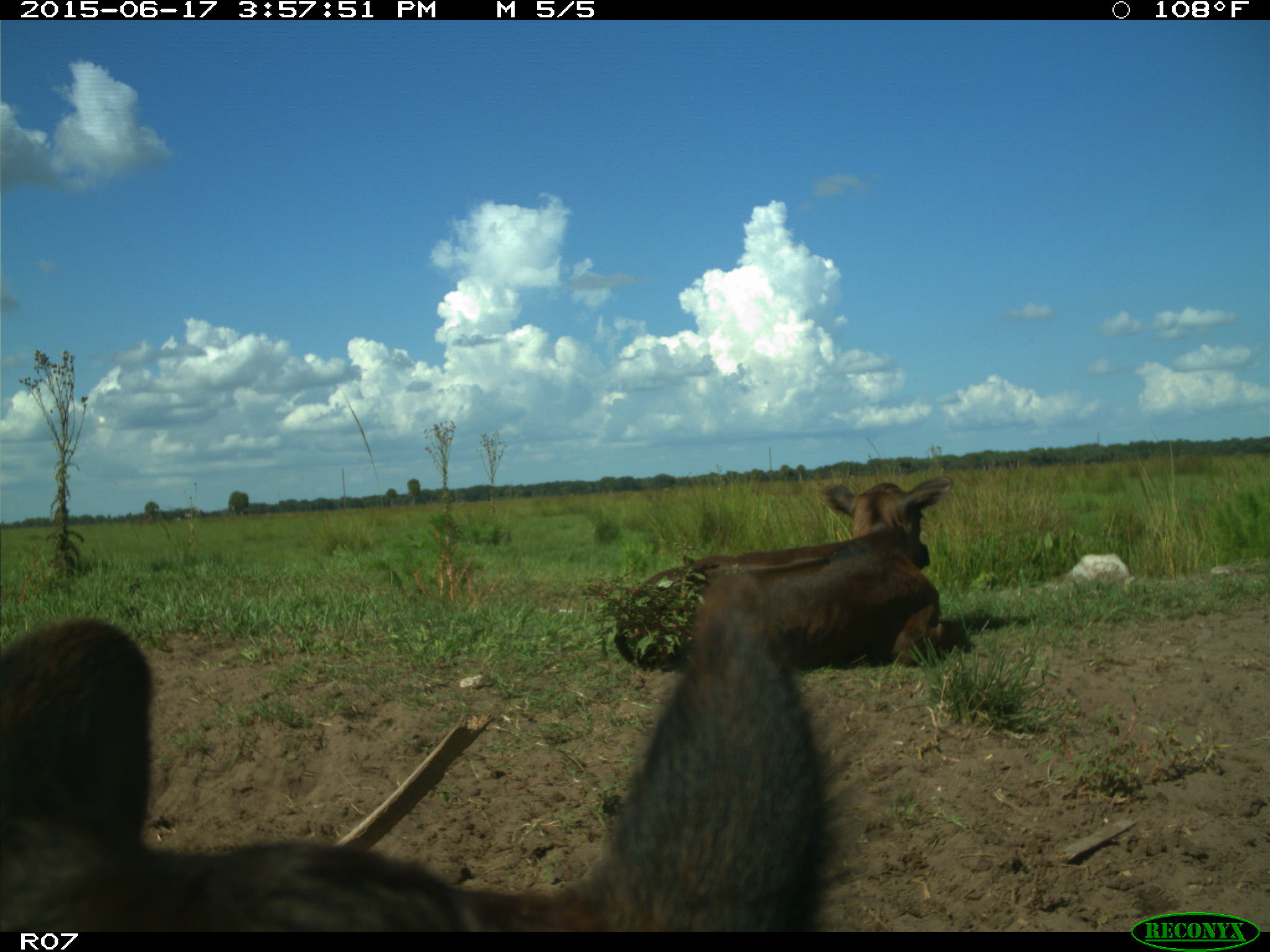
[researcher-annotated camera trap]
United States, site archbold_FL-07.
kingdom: Animalia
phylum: Chordata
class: Mammalia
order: Artiodactyla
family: Bovidae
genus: Bos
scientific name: Bos taurus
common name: domestic cow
Bos taurus (domestic cow).